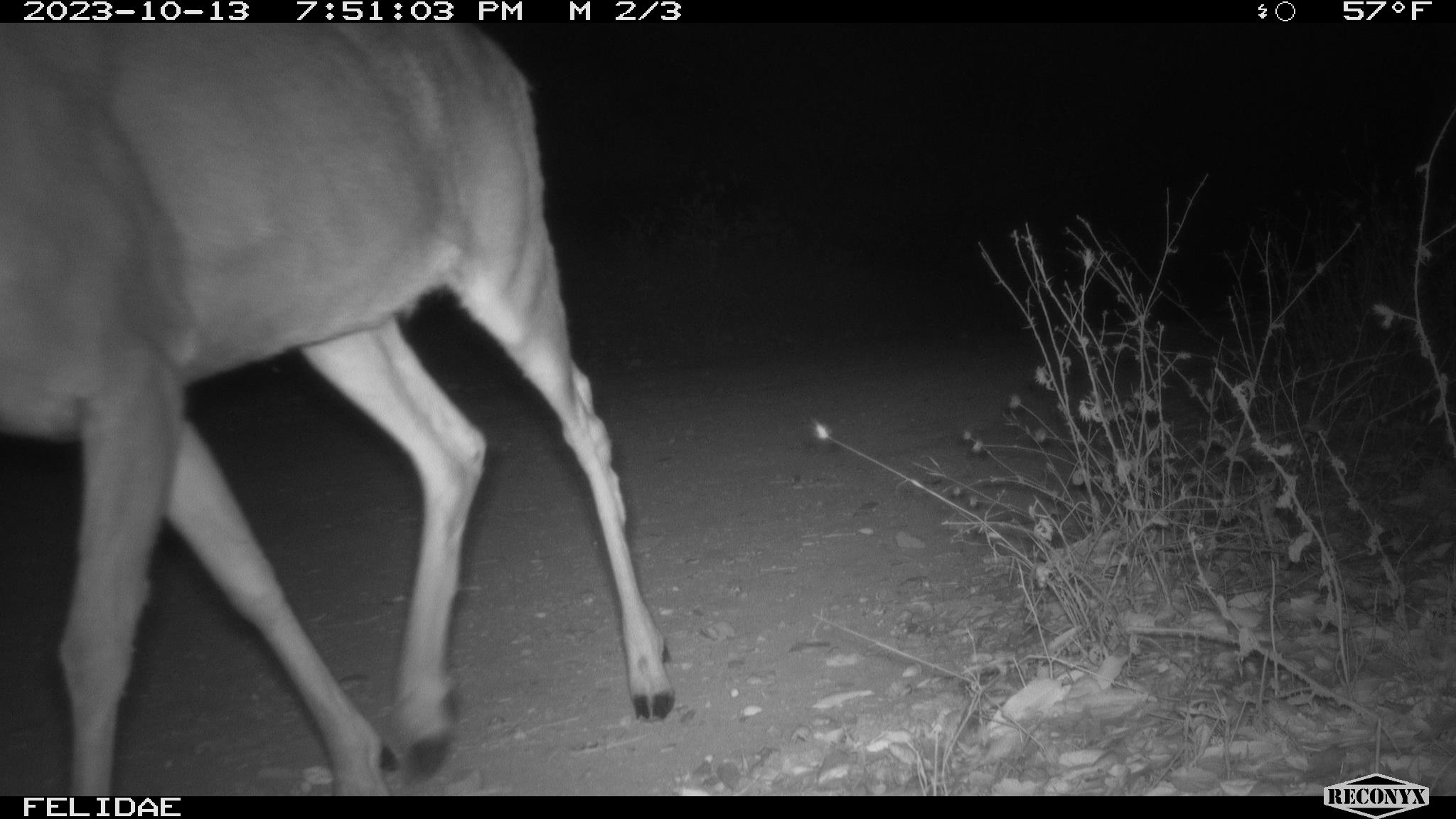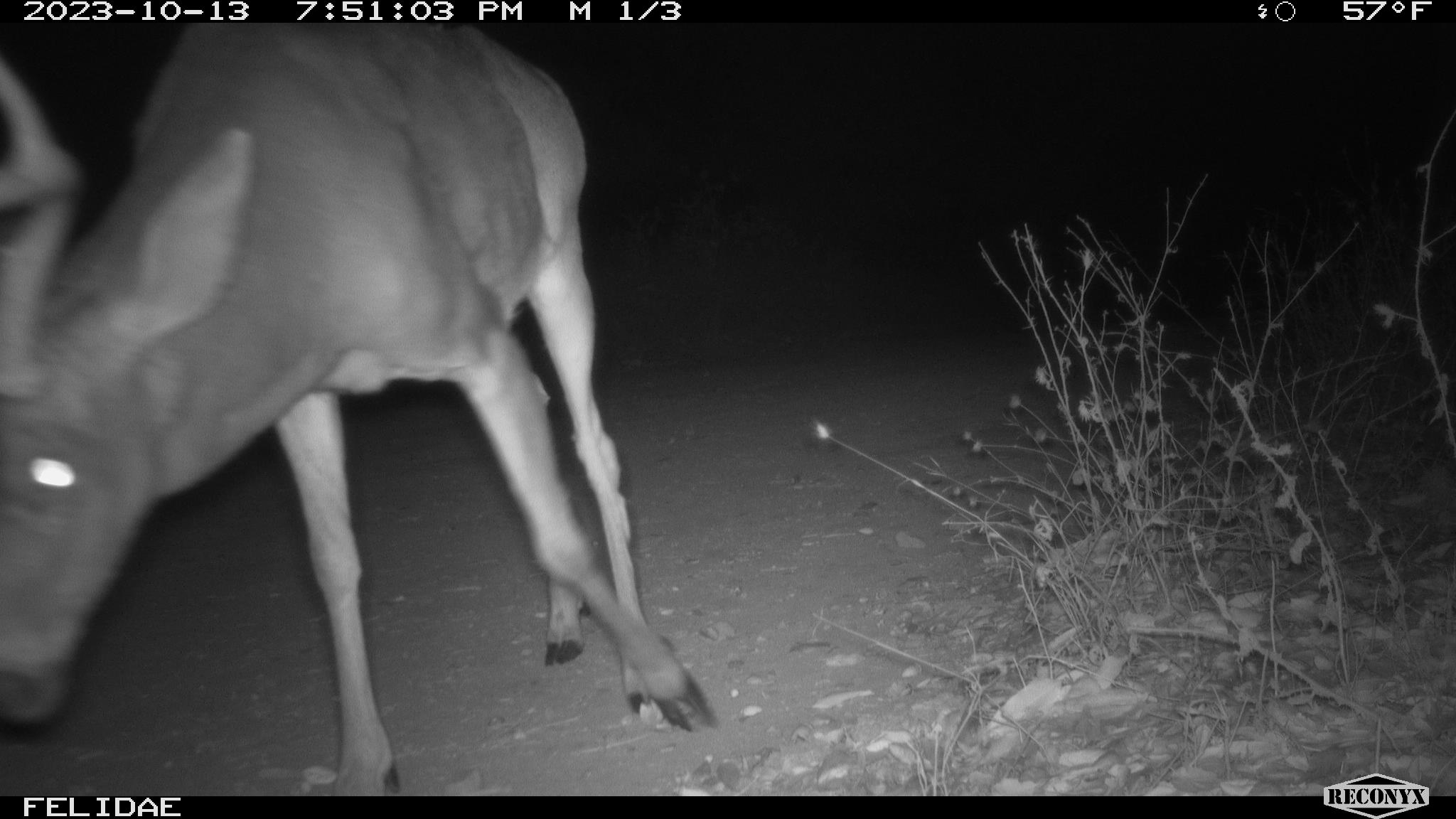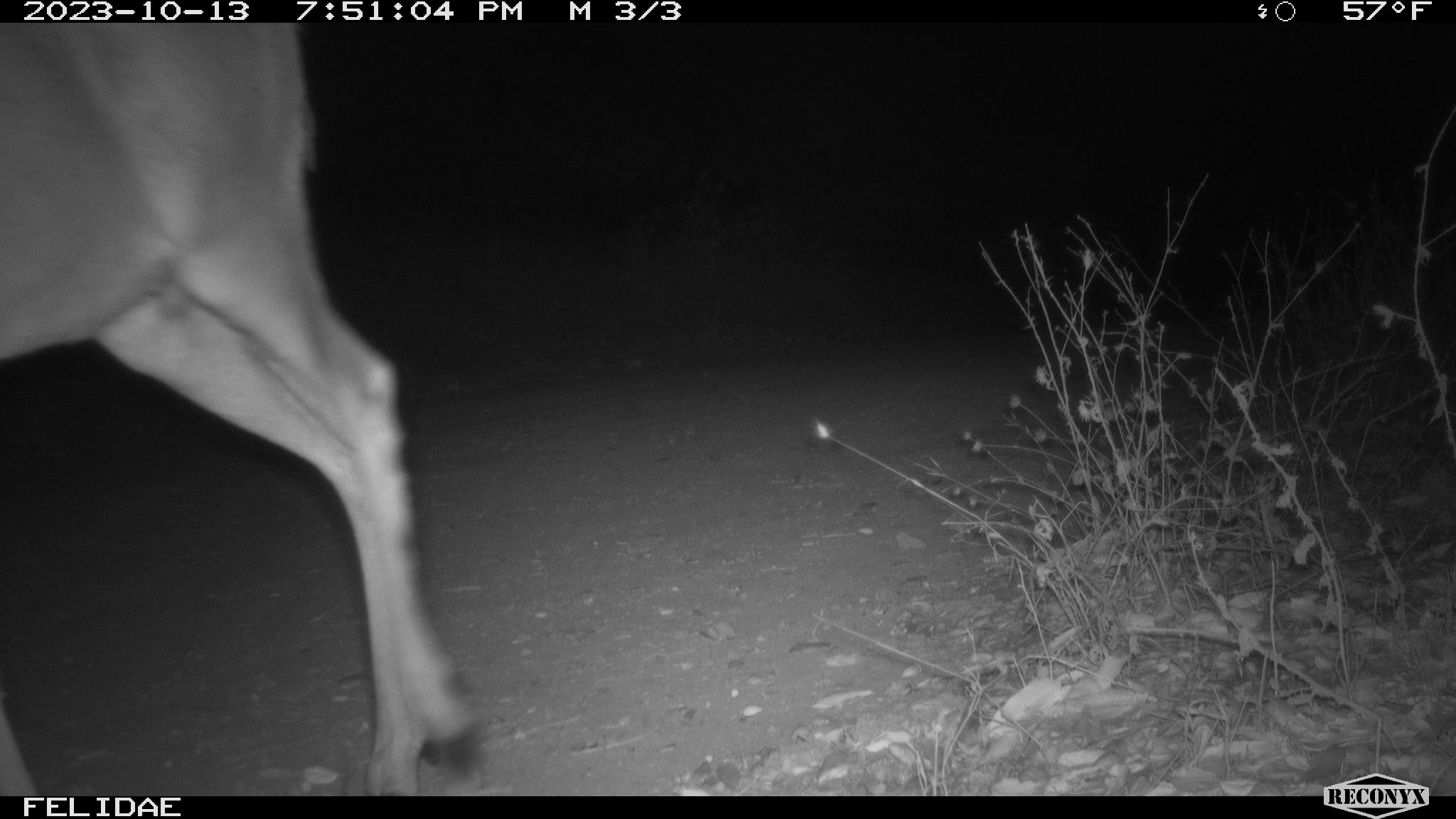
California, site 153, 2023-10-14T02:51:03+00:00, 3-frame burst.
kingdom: Animalia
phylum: Chordata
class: Mammalia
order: Artiodactyla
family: Cervidae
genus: Odocoileus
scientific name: Odocoileus hemionus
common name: mule deer